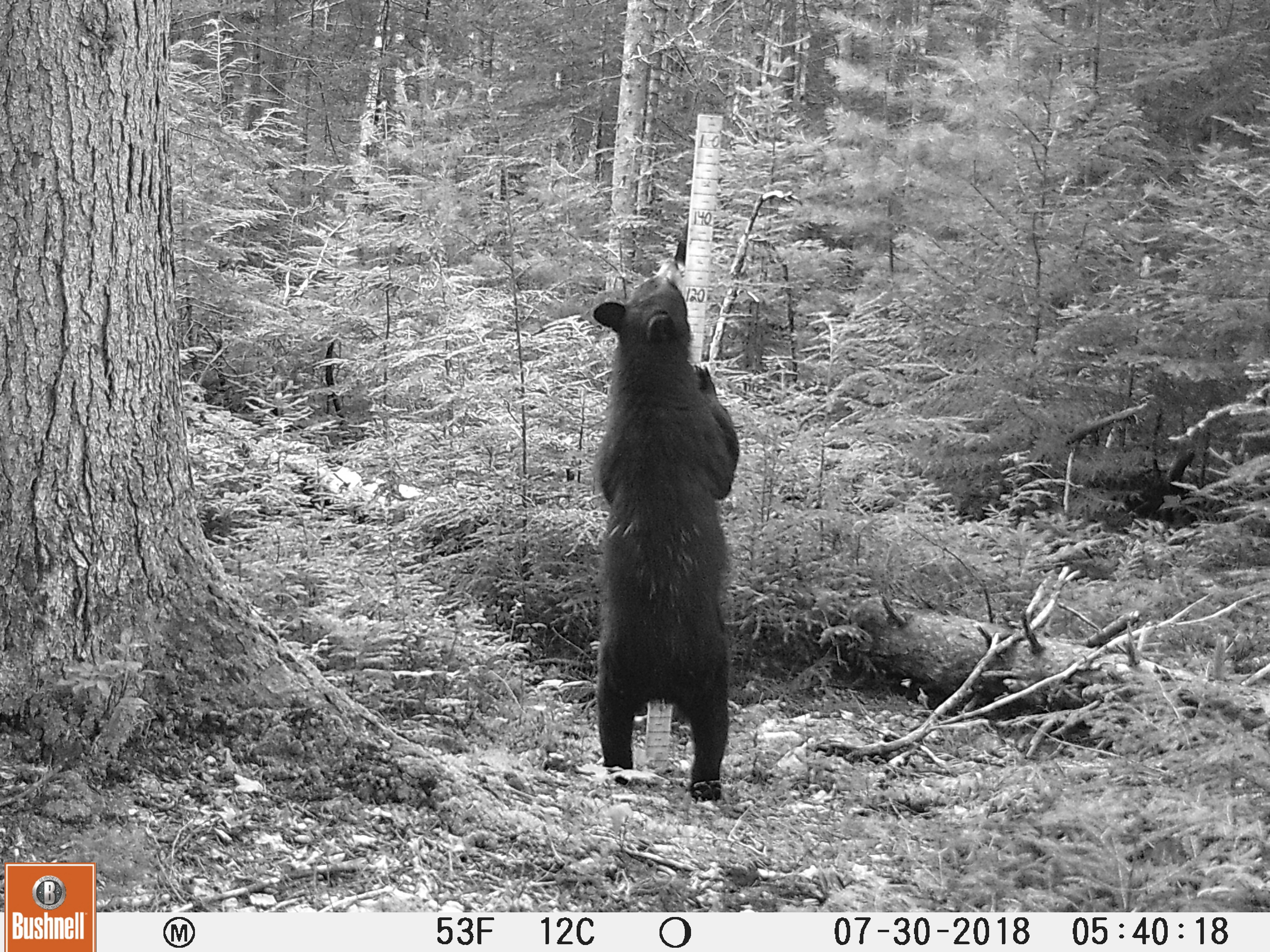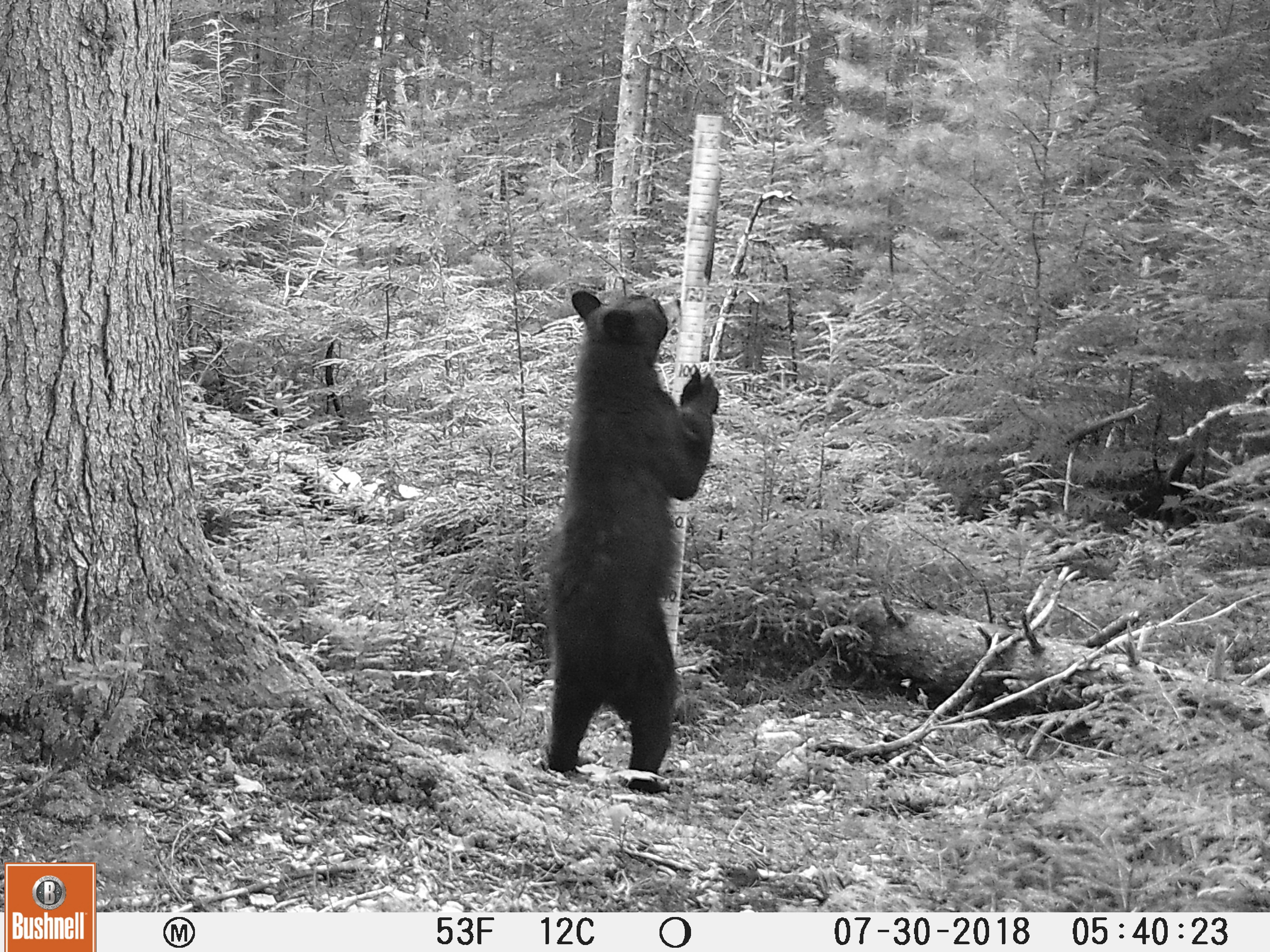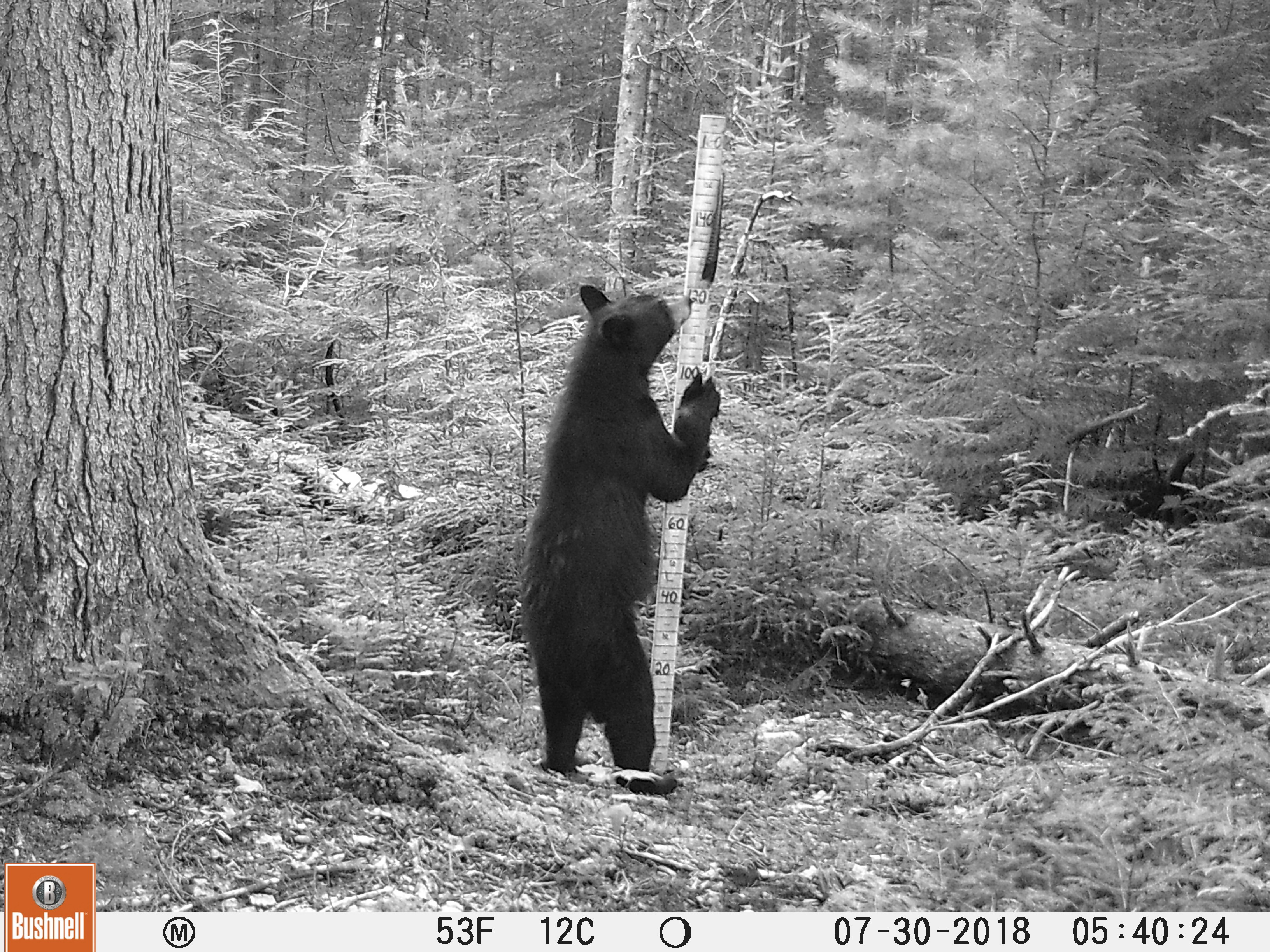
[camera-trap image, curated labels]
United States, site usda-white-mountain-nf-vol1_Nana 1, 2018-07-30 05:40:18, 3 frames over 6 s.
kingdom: Animalia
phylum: Chordata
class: Mammalia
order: Carnivora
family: Ursidae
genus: Ursus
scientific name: Ursus americanus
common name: black bear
Black bear (Ursus americanus).